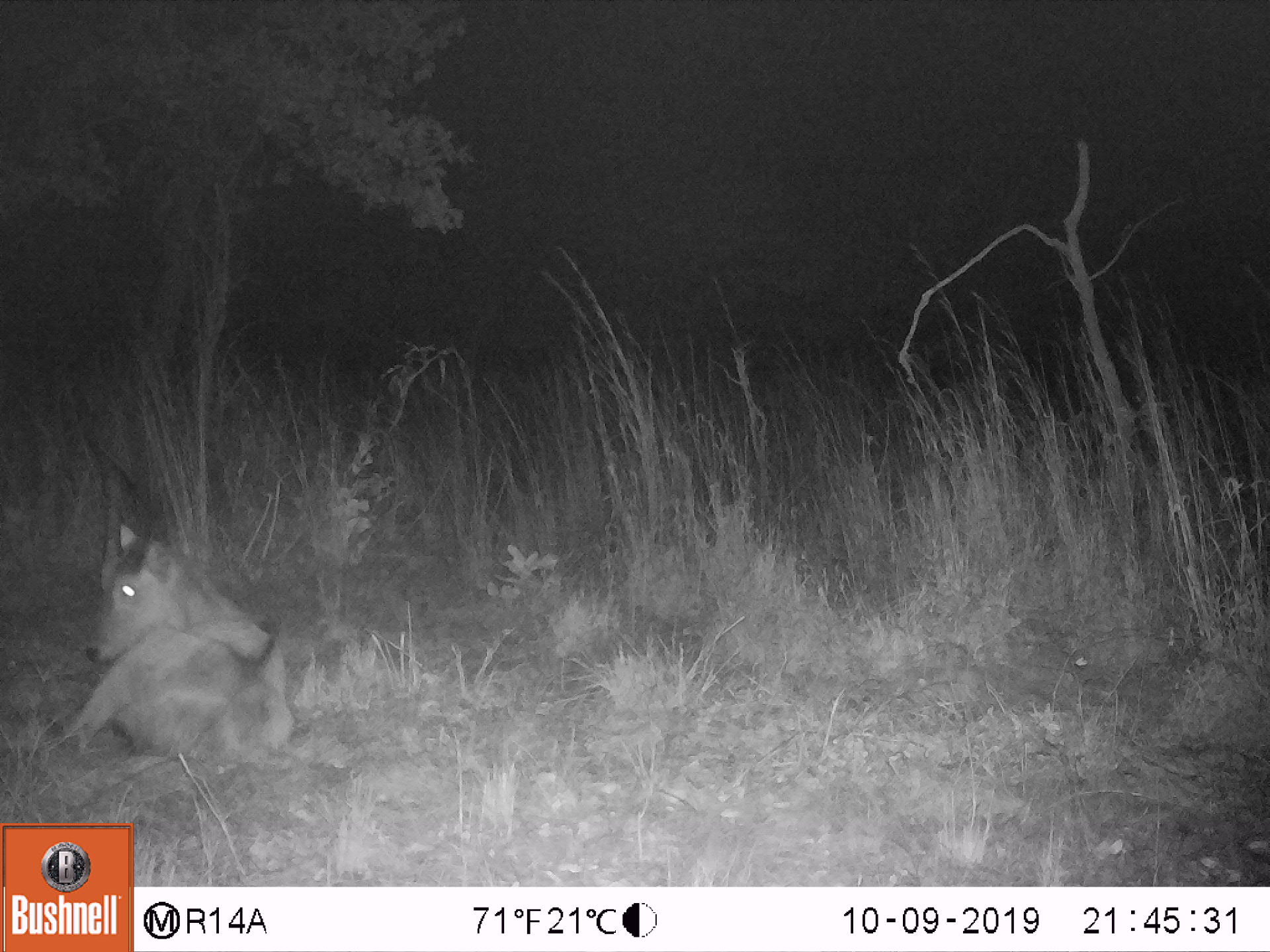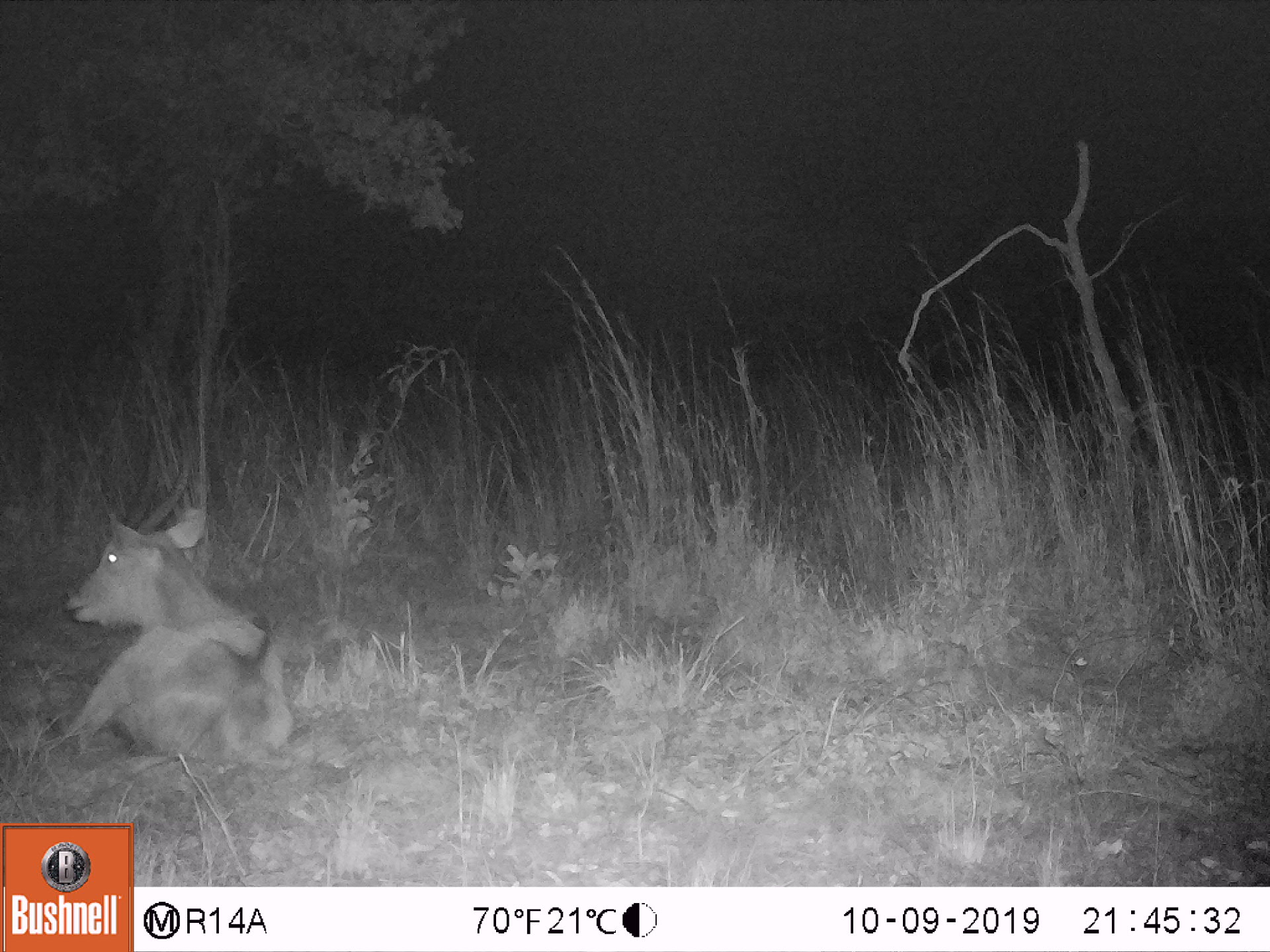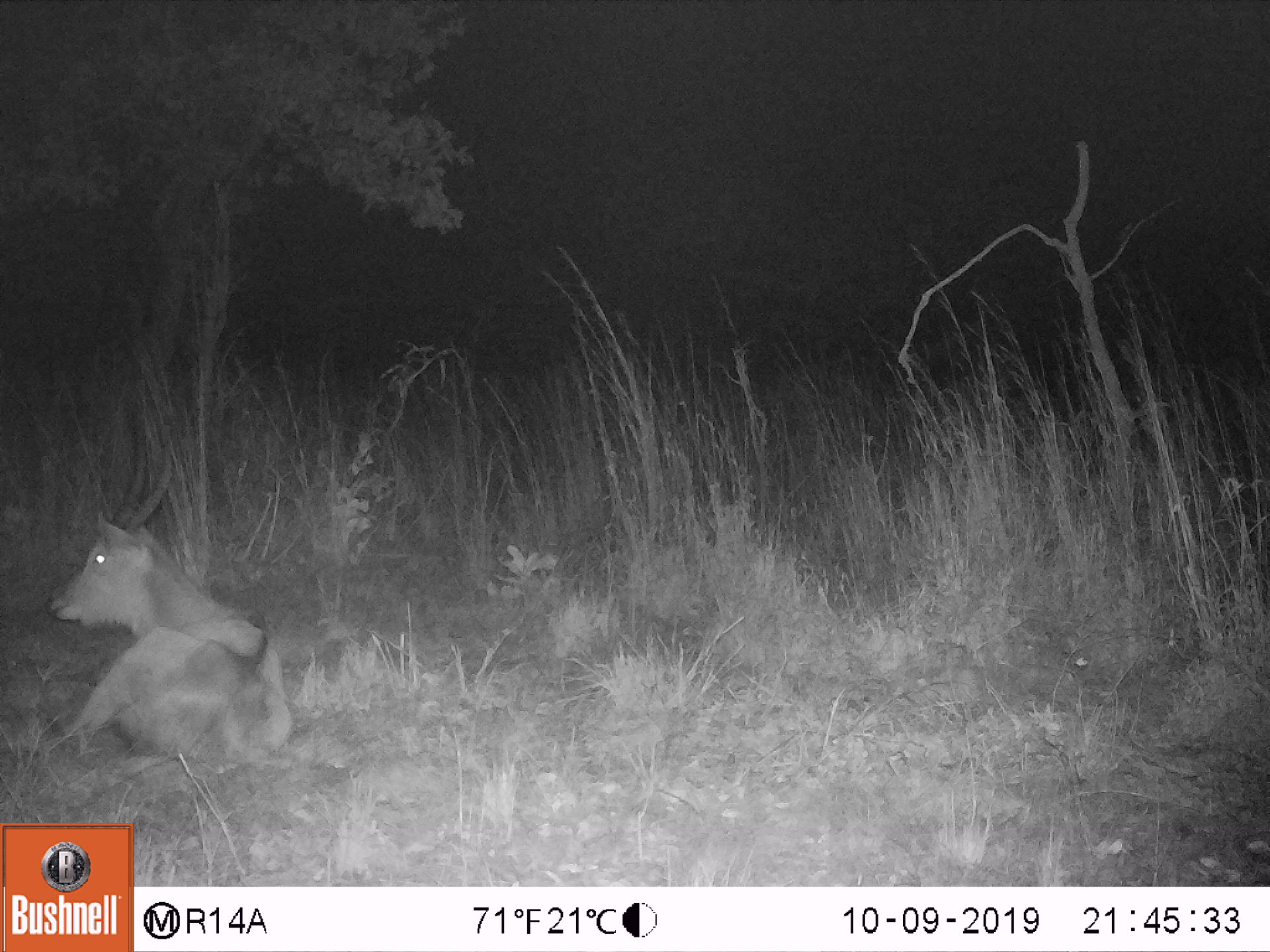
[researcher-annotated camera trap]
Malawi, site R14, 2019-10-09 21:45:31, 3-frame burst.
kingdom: Animalia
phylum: Chordata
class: Mammalia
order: Artiodactyla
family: Bovidae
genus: Kobus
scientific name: Kobus ellipsiprymnus ellipsiprymnus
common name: common waterbuck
Common waterbuck (Kobus ellipsiprymnus ellipsiprymnus), count 1.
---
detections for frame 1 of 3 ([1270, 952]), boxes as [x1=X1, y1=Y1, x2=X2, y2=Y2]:
common waterbuck: [x1=27, y1=439, x2=312, y2=766]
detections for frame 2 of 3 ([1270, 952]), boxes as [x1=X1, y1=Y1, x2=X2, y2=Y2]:
common waterbuck: [x1=50, y1=414, x2=295, y2=766]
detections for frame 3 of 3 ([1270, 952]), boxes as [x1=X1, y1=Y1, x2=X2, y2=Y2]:
common waterbuck: [x1=47, y1=424, x2=292, y2=769]